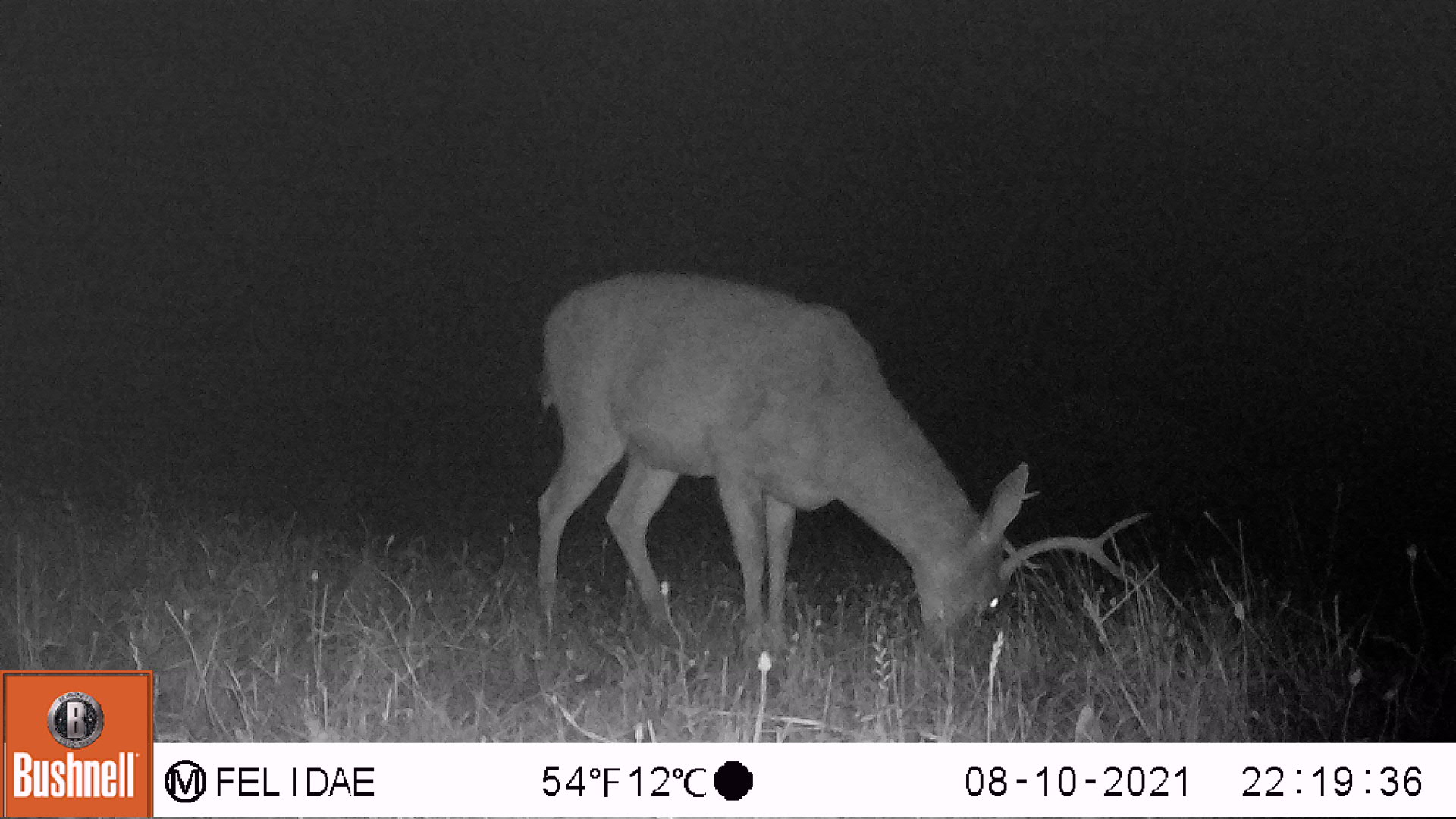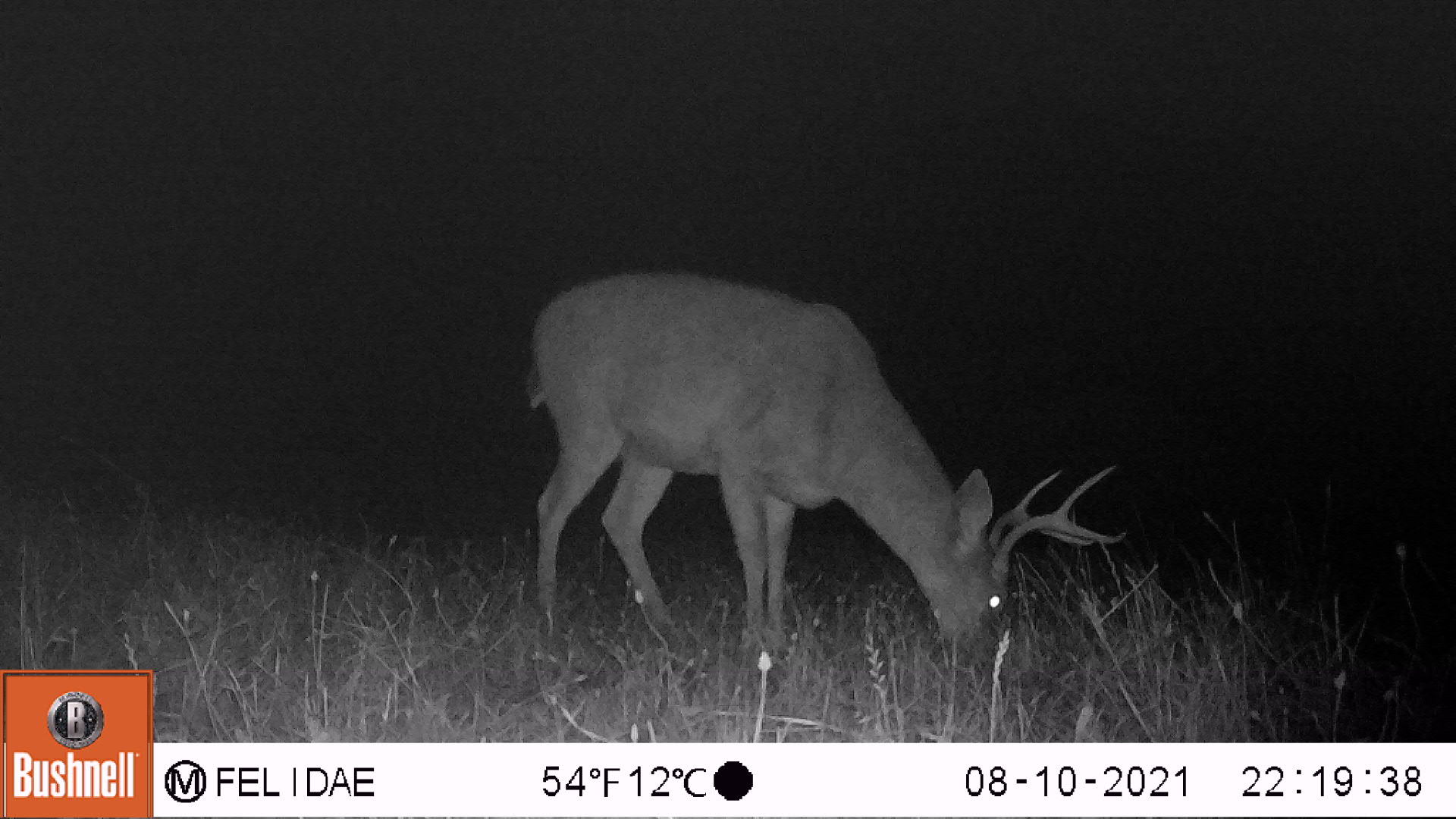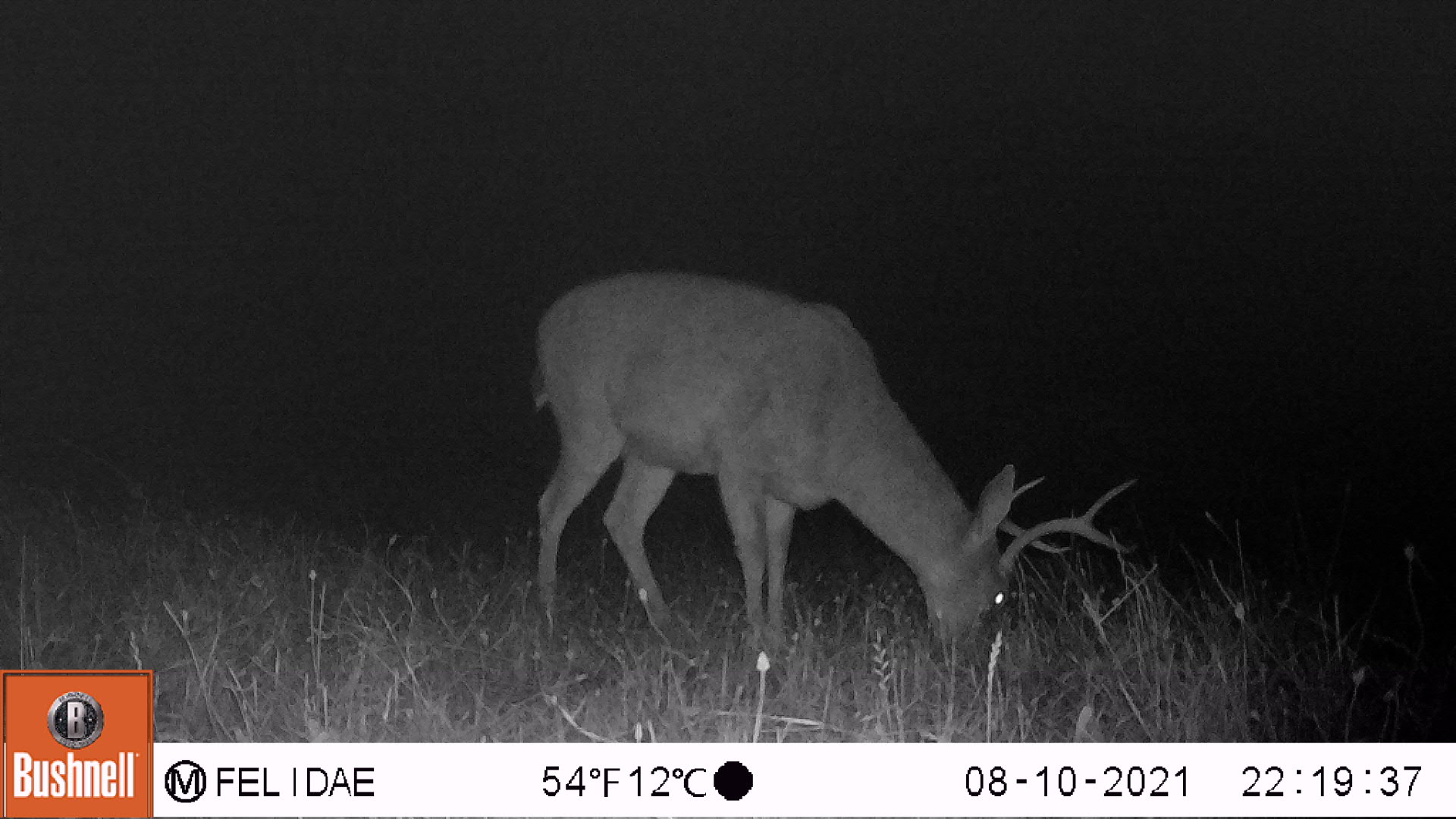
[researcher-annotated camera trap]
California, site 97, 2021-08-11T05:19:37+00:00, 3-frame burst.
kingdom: Animalia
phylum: Chordata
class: Mammalia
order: Artiodactyla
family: Cervidae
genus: Odocoileus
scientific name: Odocoileus hemionus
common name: mule deer